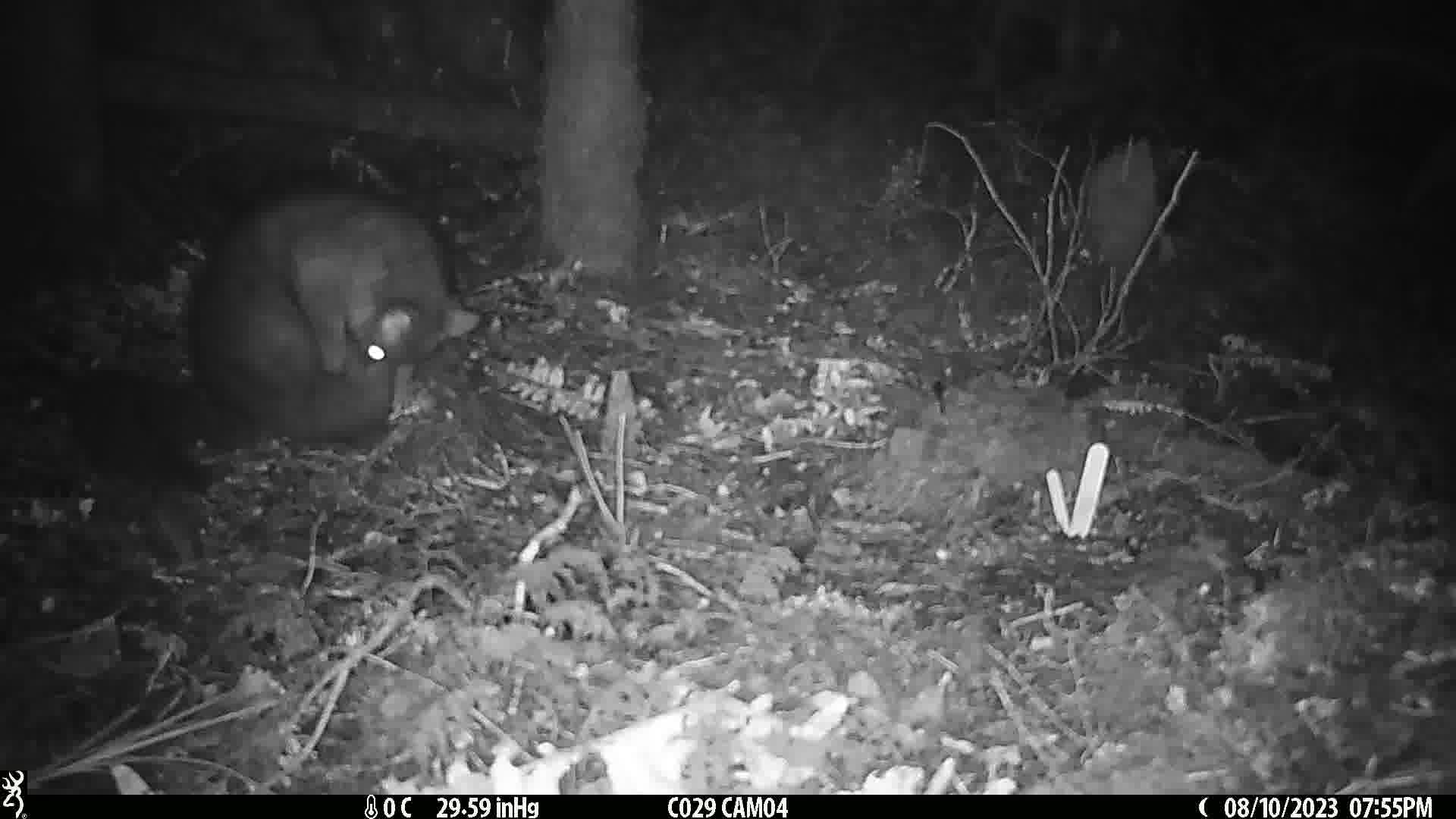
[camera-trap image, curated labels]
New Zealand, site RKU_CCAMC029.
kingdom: Animalia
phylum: Chordata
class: Mammalia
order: Diprotodontia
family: Phalangeridae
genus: Trichosurus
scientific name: Trichosurus vulpecula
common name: common brushtail possum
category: possum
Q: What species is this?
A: Possum (common brushtail possum) (Trichosurus vulpecula).